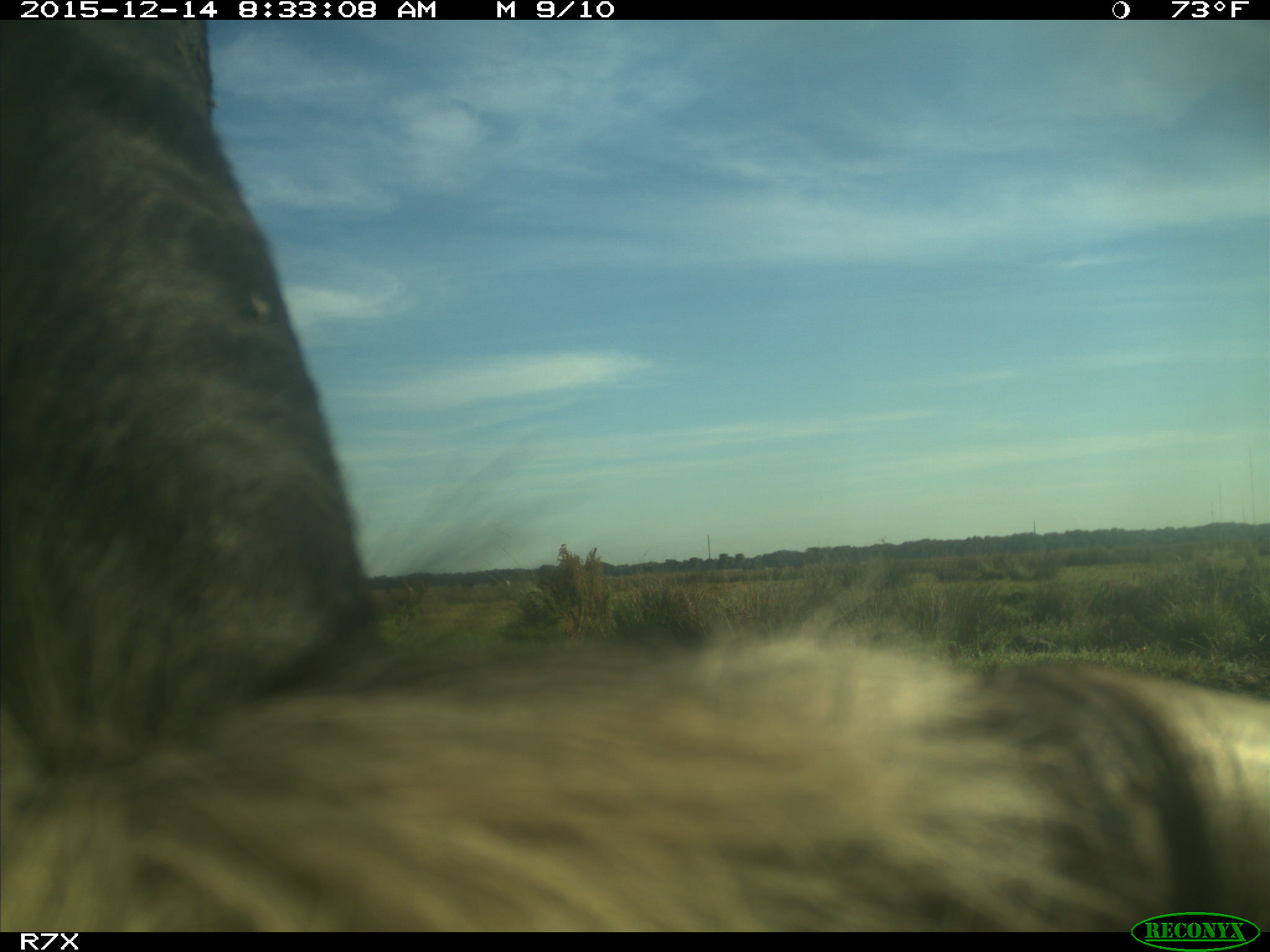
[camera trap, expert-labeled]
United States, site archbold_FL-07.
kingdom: Animalia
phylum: Chordata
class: Mammalia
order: Artiodactyla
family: Bovidae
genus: Bos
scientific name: Bos taurus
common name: domestic cow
Bos taurus (domestic cow).